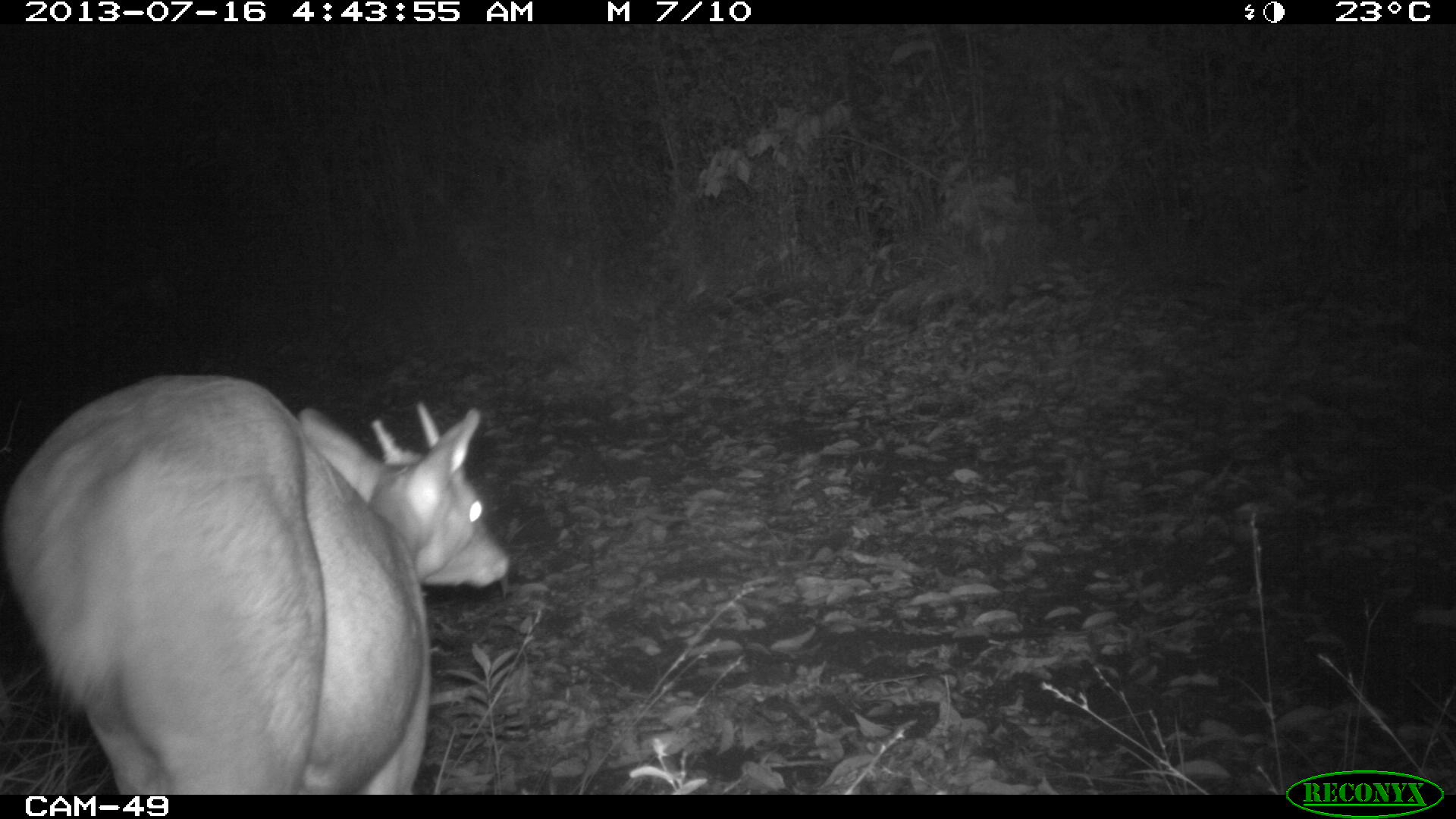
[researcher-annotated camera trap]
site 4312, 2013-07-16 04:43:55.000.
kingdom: Animalia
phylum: Chordata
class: Mammalia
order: Artiodactyla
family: Cervidae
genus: Mazama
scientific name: Mazama temama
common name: central american red brocket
Mazama temama (central american red brocket), count 1, sex male.